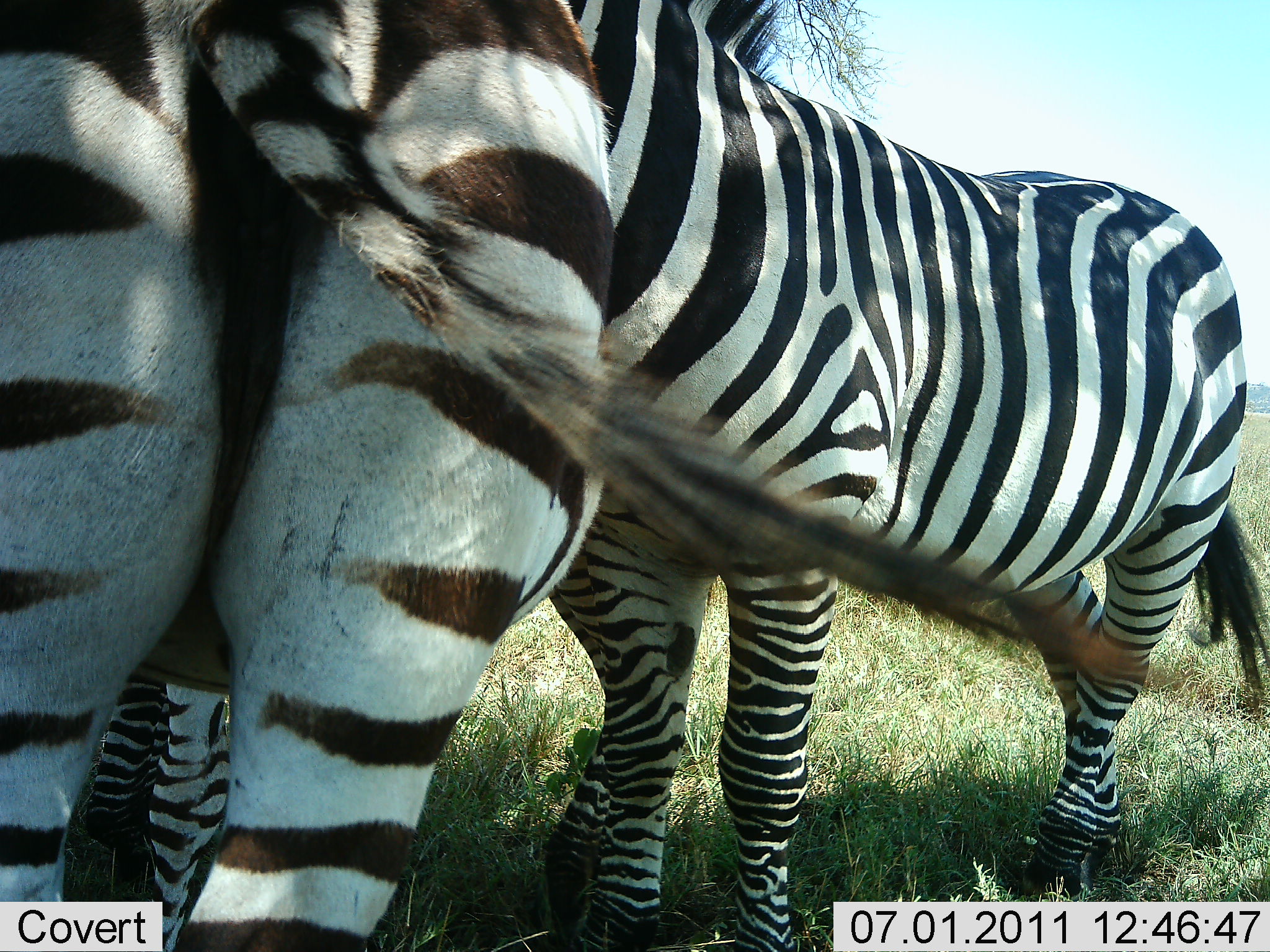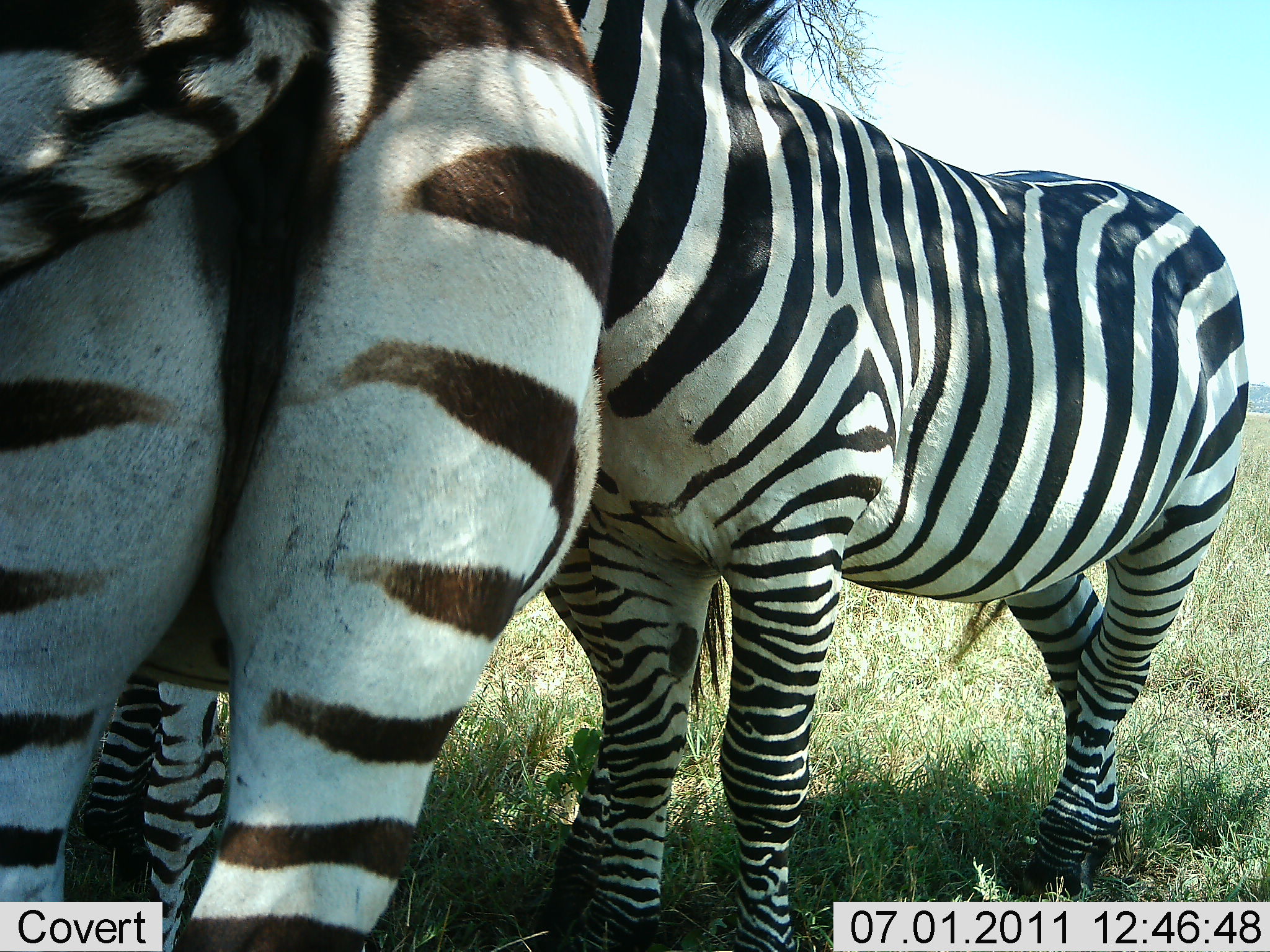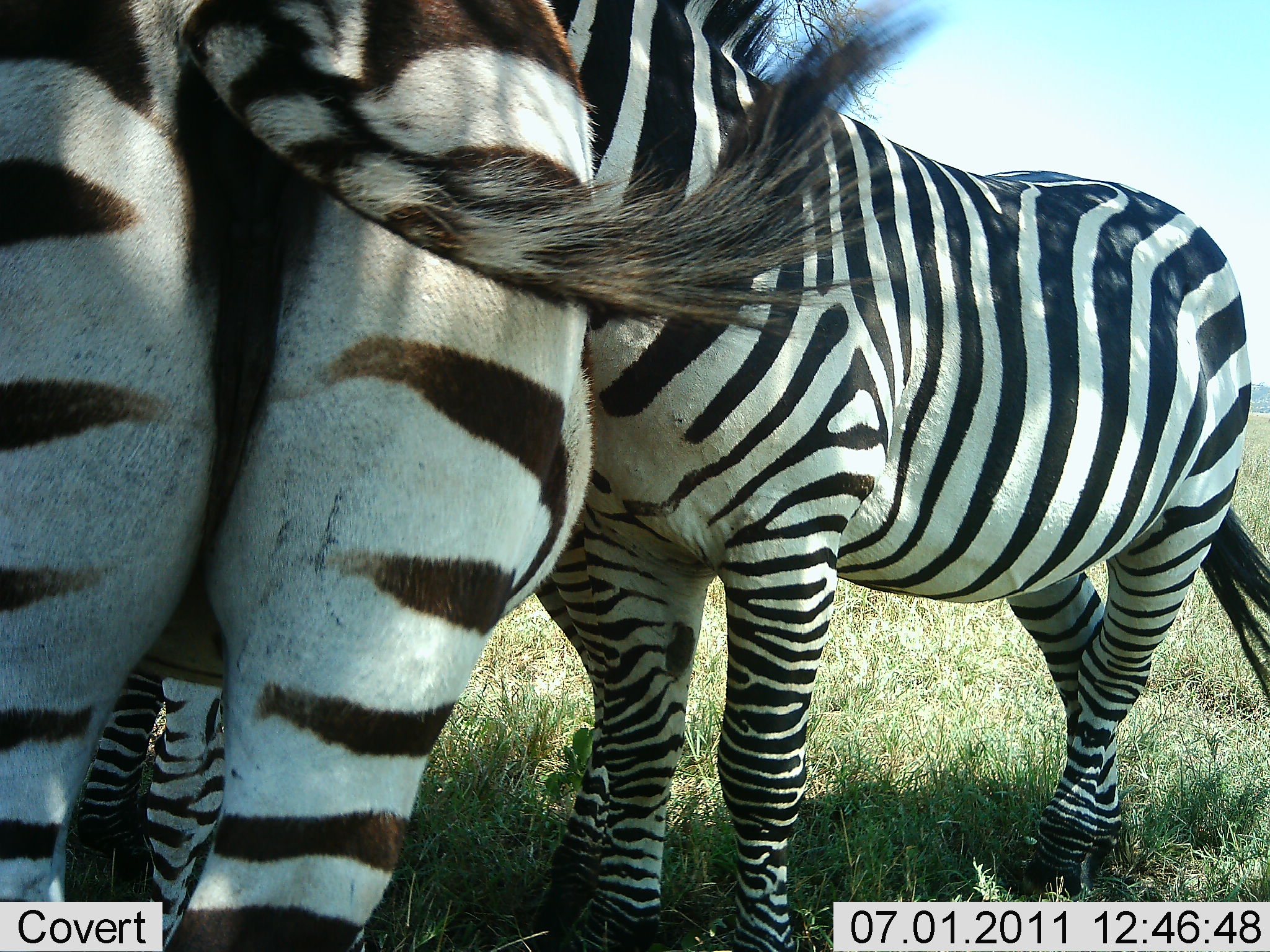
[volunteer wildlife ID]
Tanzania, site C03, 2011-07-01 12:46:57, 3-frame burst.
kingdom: Animalia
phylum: Chordata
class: Mammalia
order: Perissodactyla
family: Equidae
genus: Equus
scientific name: Equus quagga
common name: plains zebra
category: zebra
Zebra (plains zebra) (Equus quagga), count 2. Behavior (volunteer vote fractions): standing 73%, resting 7%, moving 0%, interacting 47%. Young present (vote fraction): 0%. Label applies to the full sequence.